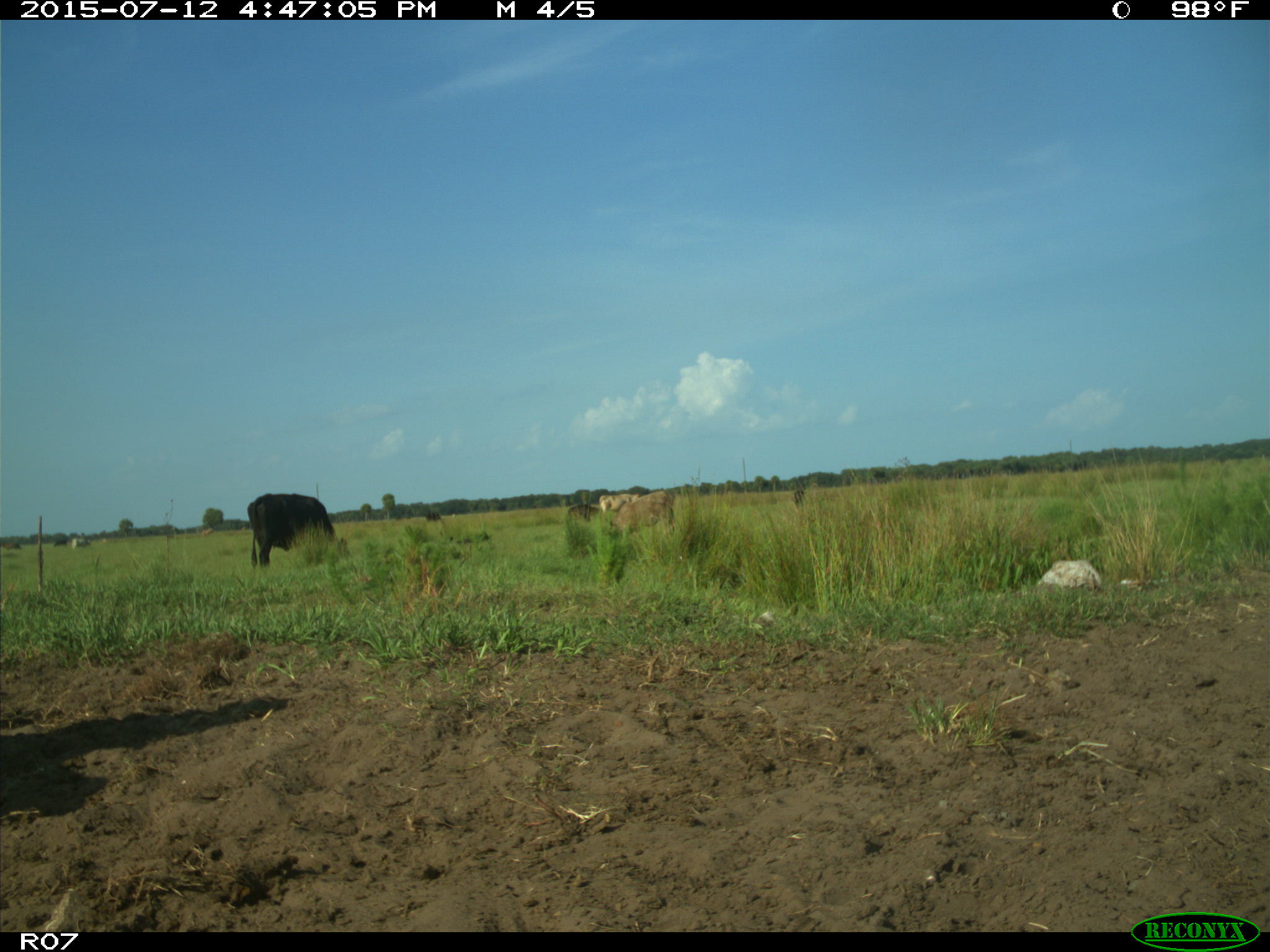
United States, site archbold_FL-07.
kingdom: Animalia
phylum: Chordata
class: Mammalia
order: Artiodactyla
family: Bovidae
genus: Bos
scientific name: Bos taurus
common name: domestic cow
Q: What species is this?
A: Bos taurus (domestic cow).